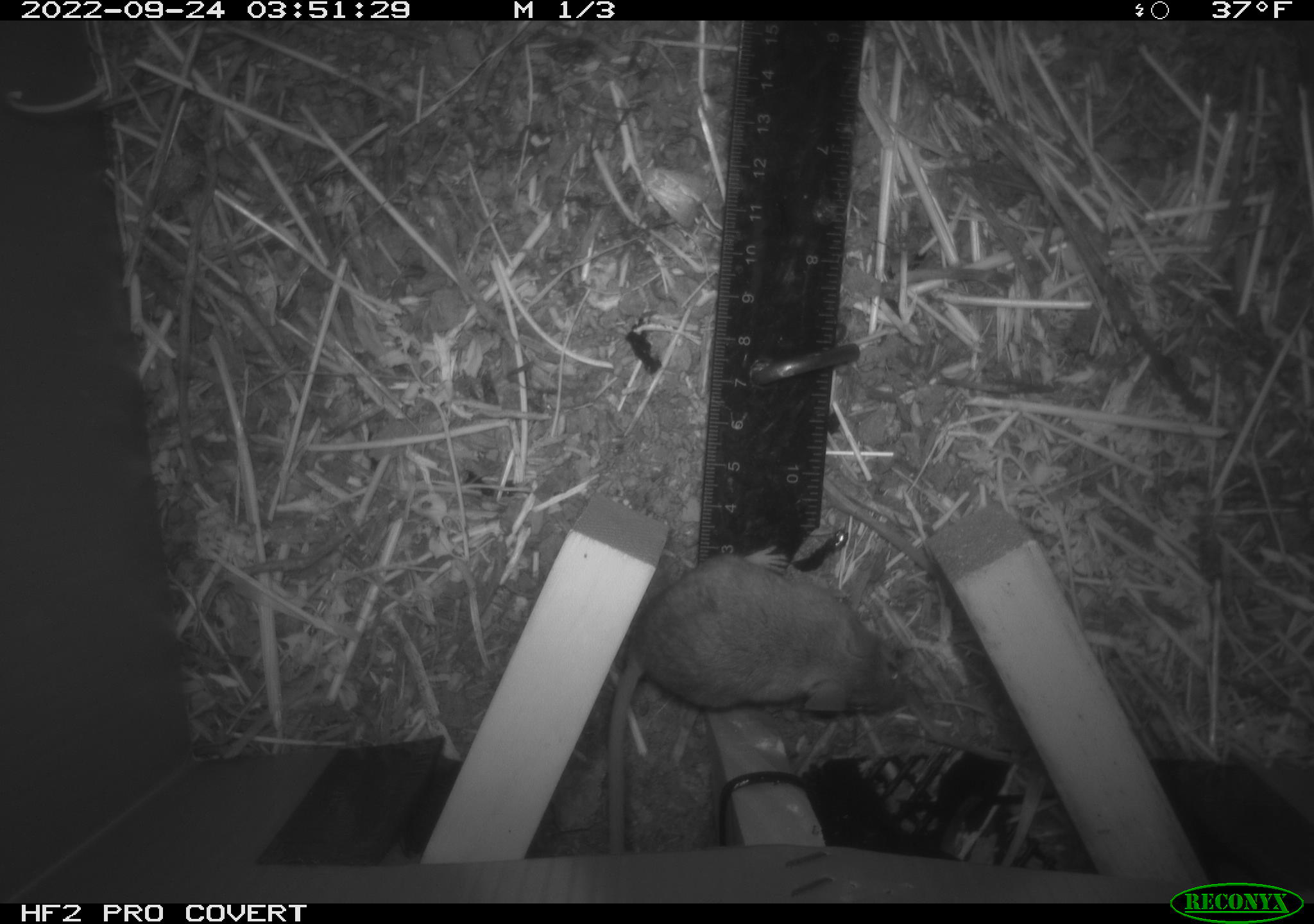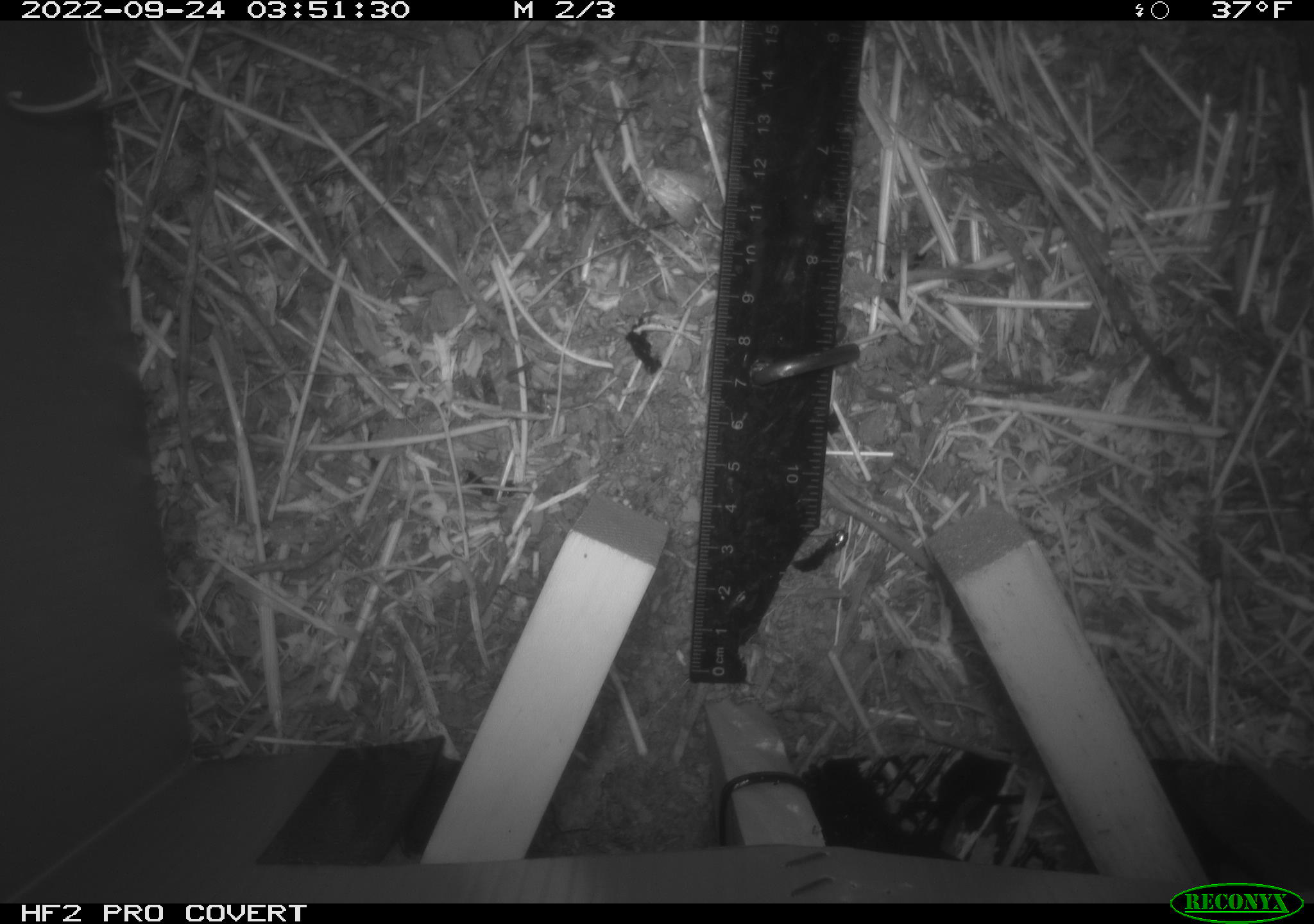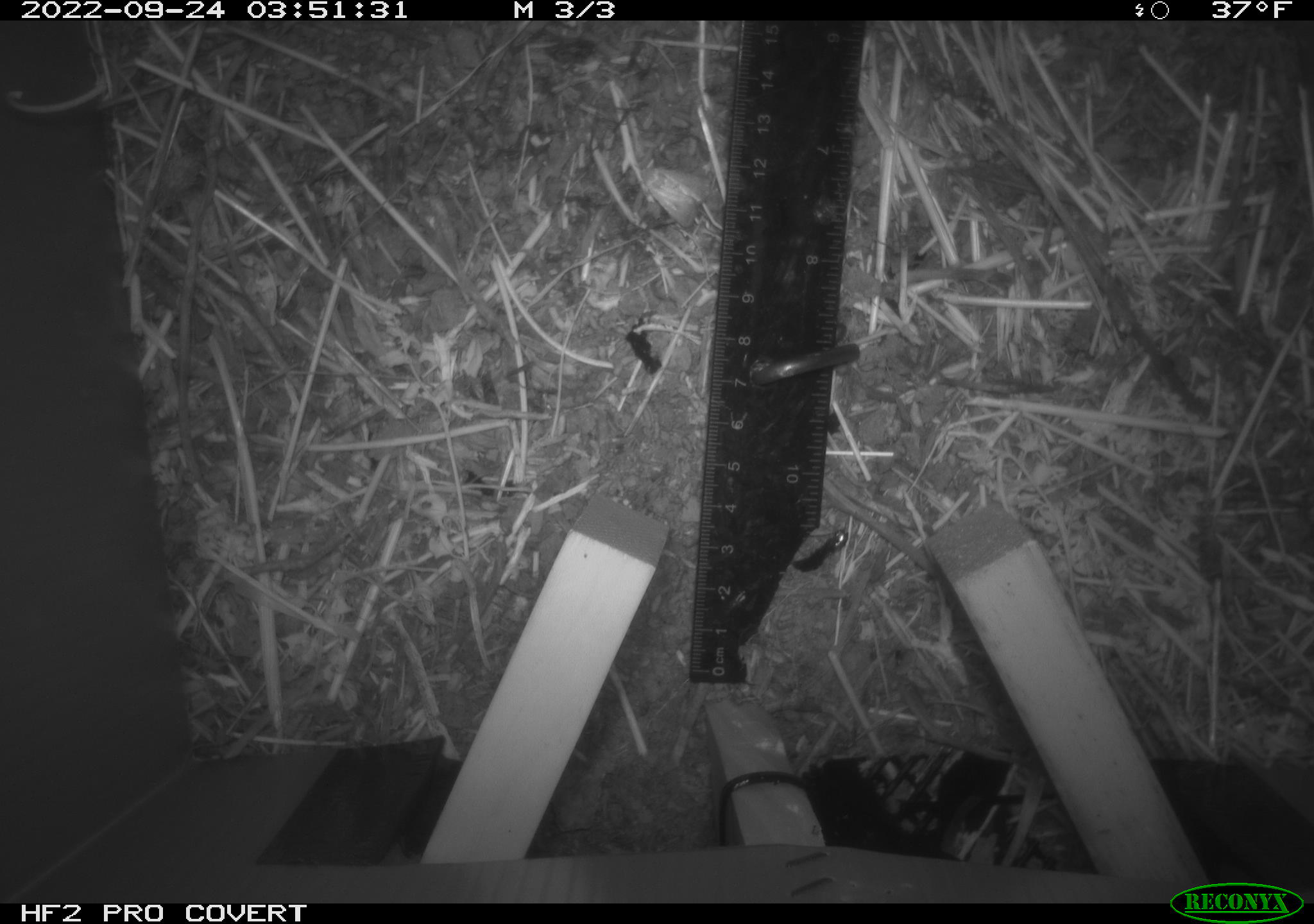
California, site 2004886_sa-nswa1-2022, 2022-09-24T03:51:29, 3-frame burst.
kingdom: Animalia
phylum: Chordata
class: Mammalia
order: Rodentia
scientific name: Rodentia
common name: rodent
Rodent (Rodentia).